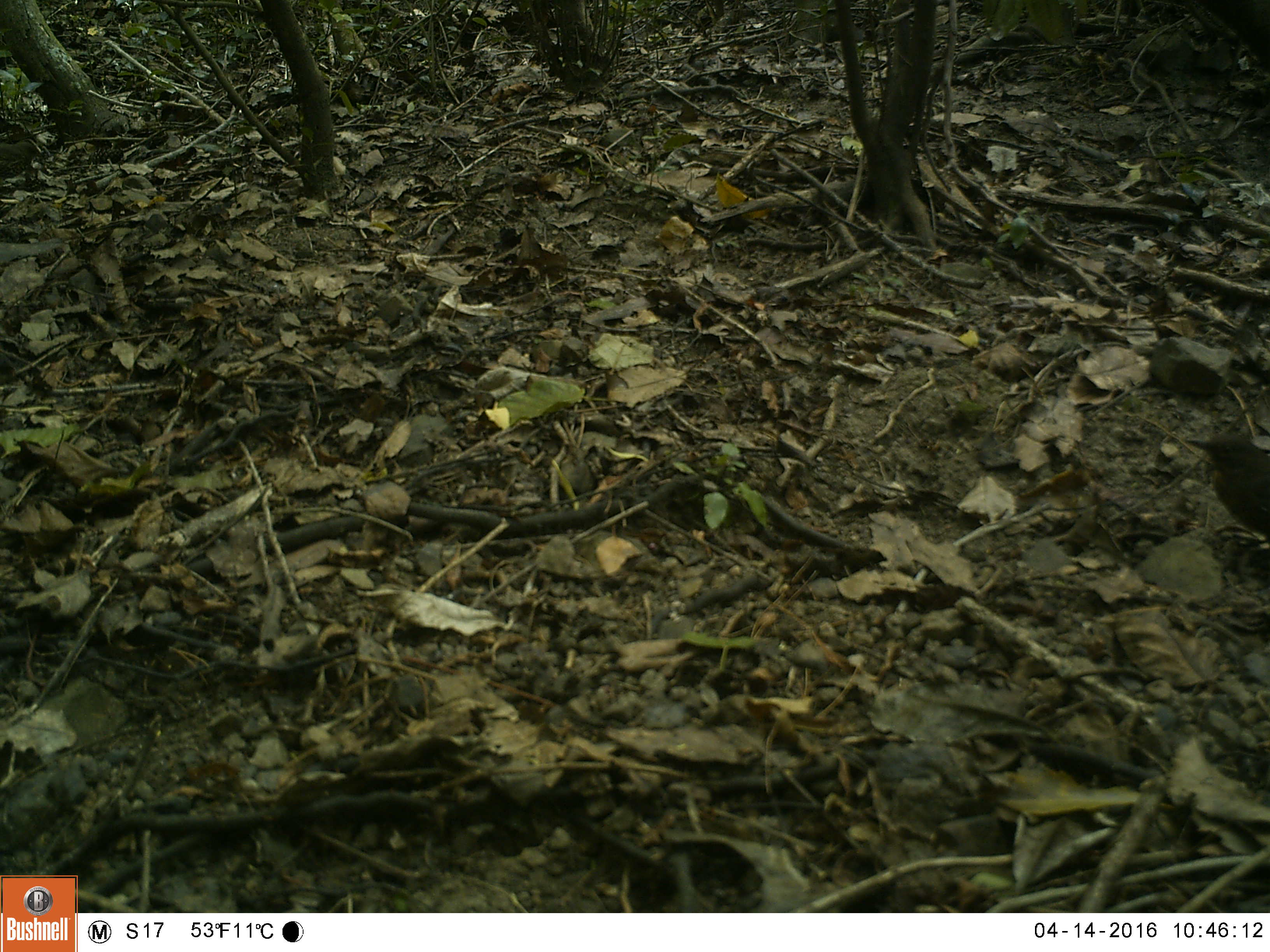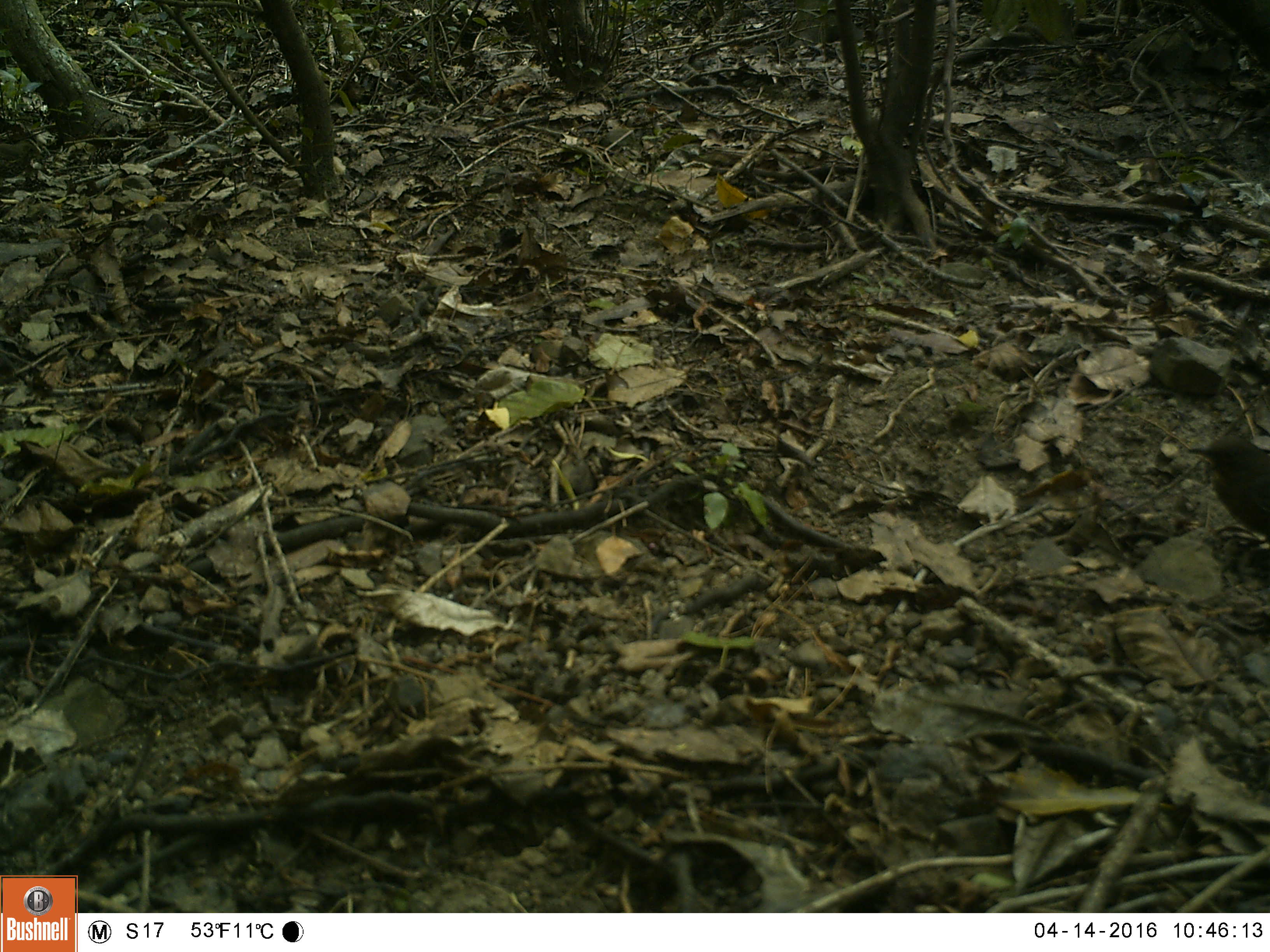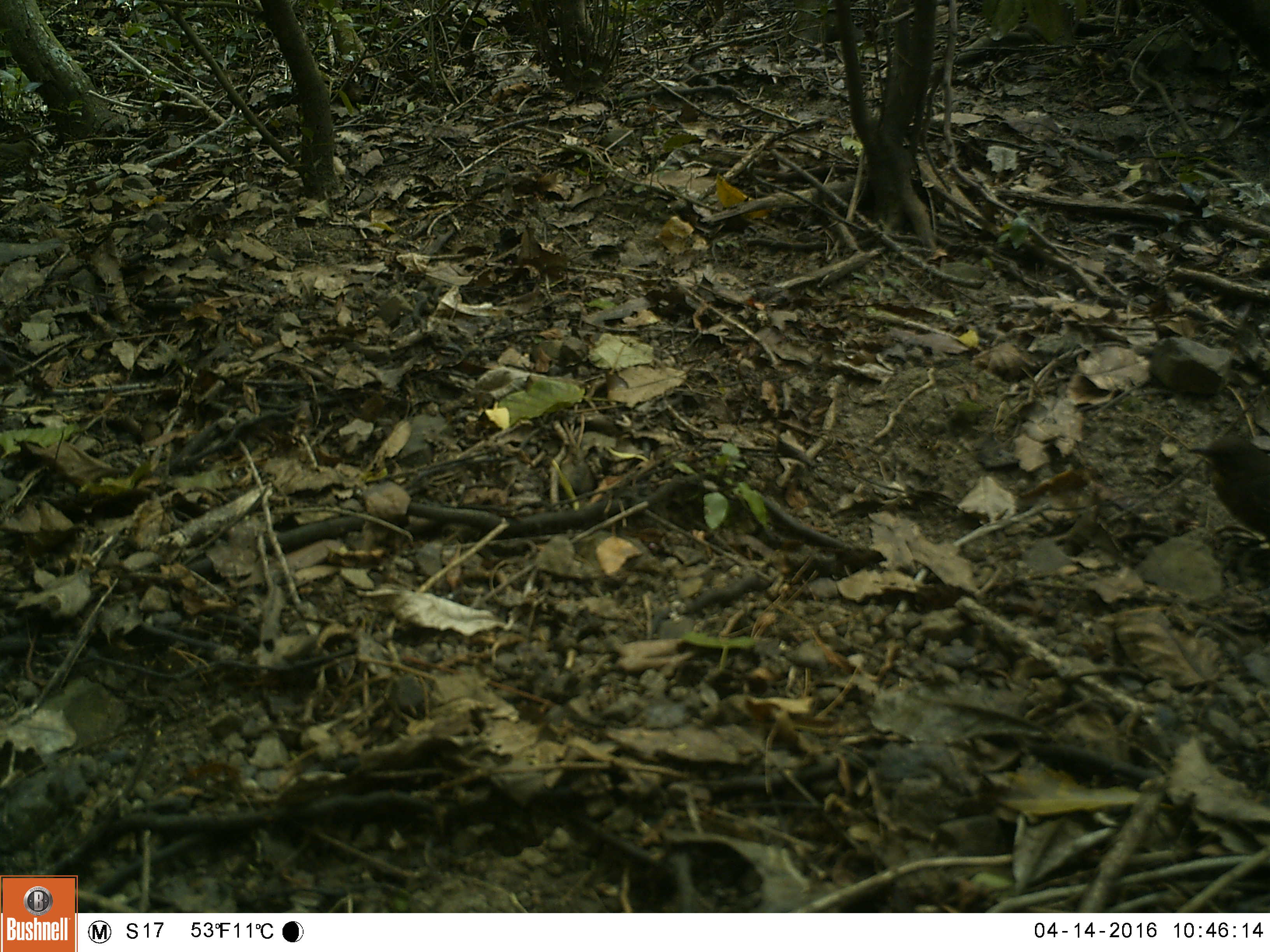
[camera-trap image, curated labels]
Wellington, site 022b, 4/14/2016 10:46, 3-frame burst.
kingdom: Animalia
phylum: Chordata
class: Aves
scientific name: Aves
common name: bird